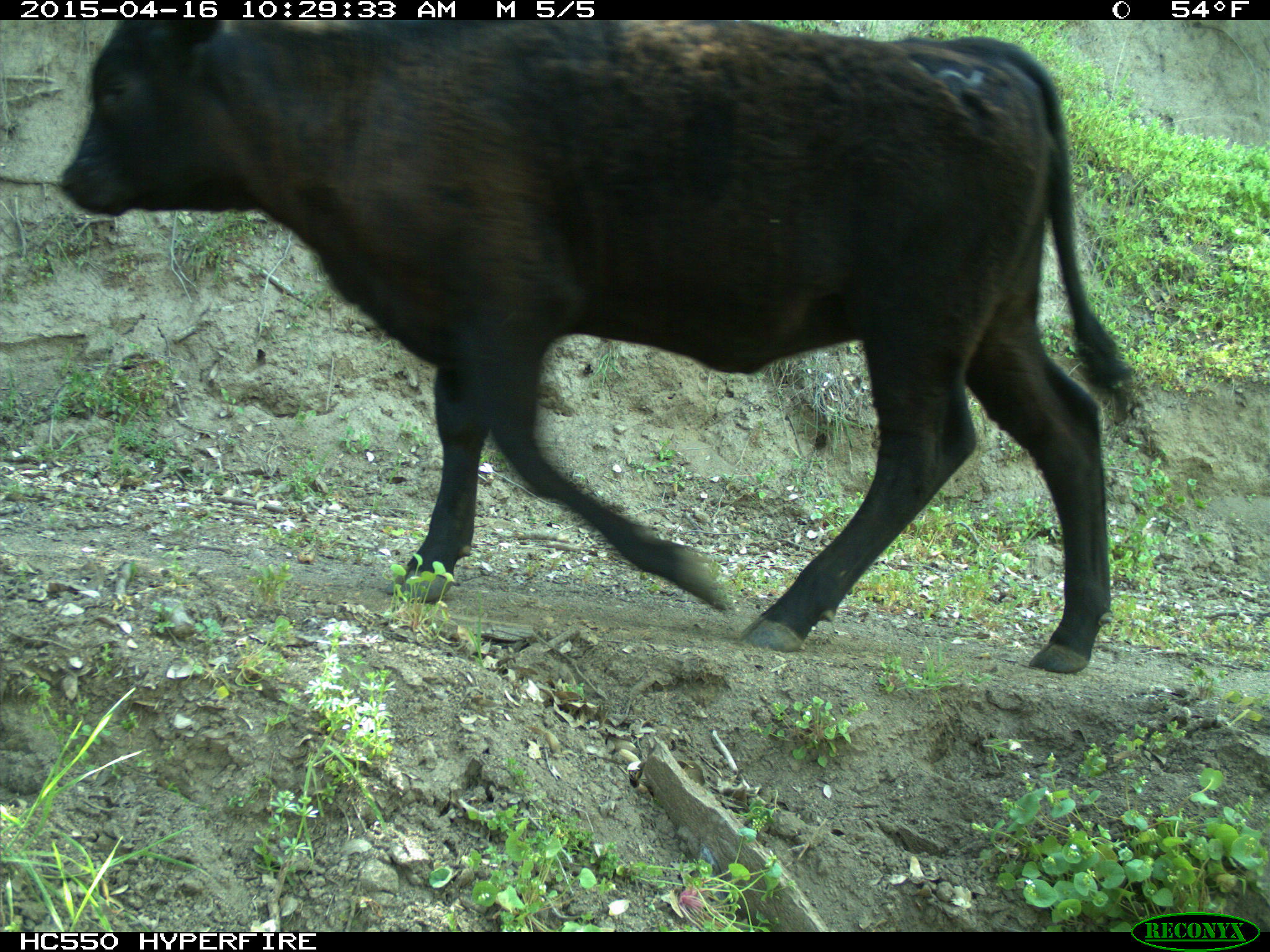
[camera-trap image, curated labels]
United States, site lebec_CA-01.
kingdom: Animalia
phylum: Chordata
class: Mammalia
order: Artiodactyla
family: Bovidae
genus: Bos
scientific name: Bos taurus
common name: domestic cow